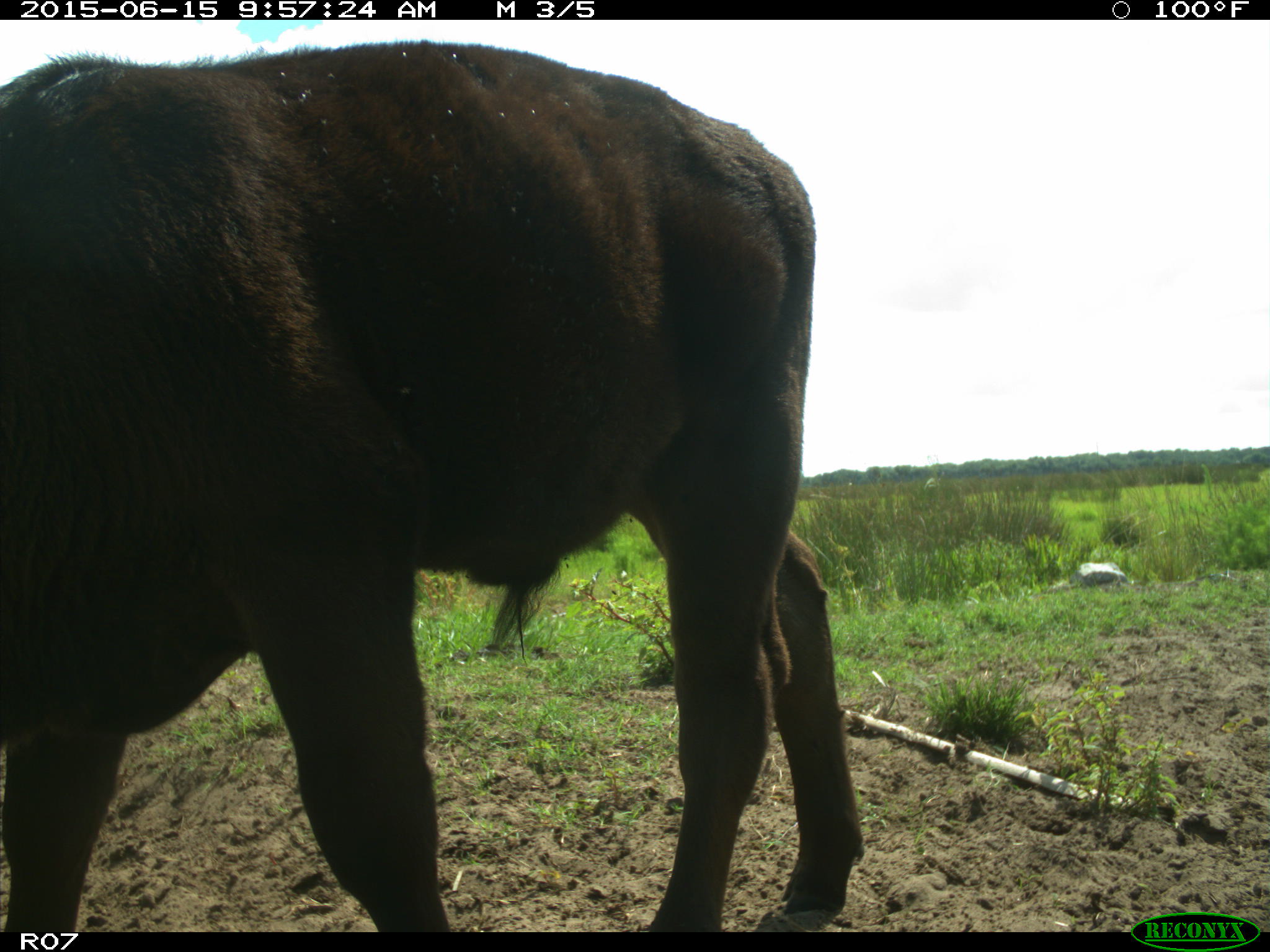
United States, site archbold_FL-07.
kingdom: Animalia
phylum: Chordata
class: Mammalia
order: Artiodactyla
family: Bovidae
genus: Bos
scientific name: Bos taurus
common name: domestic cow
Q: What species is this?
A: Bos taurus (domestic cow).